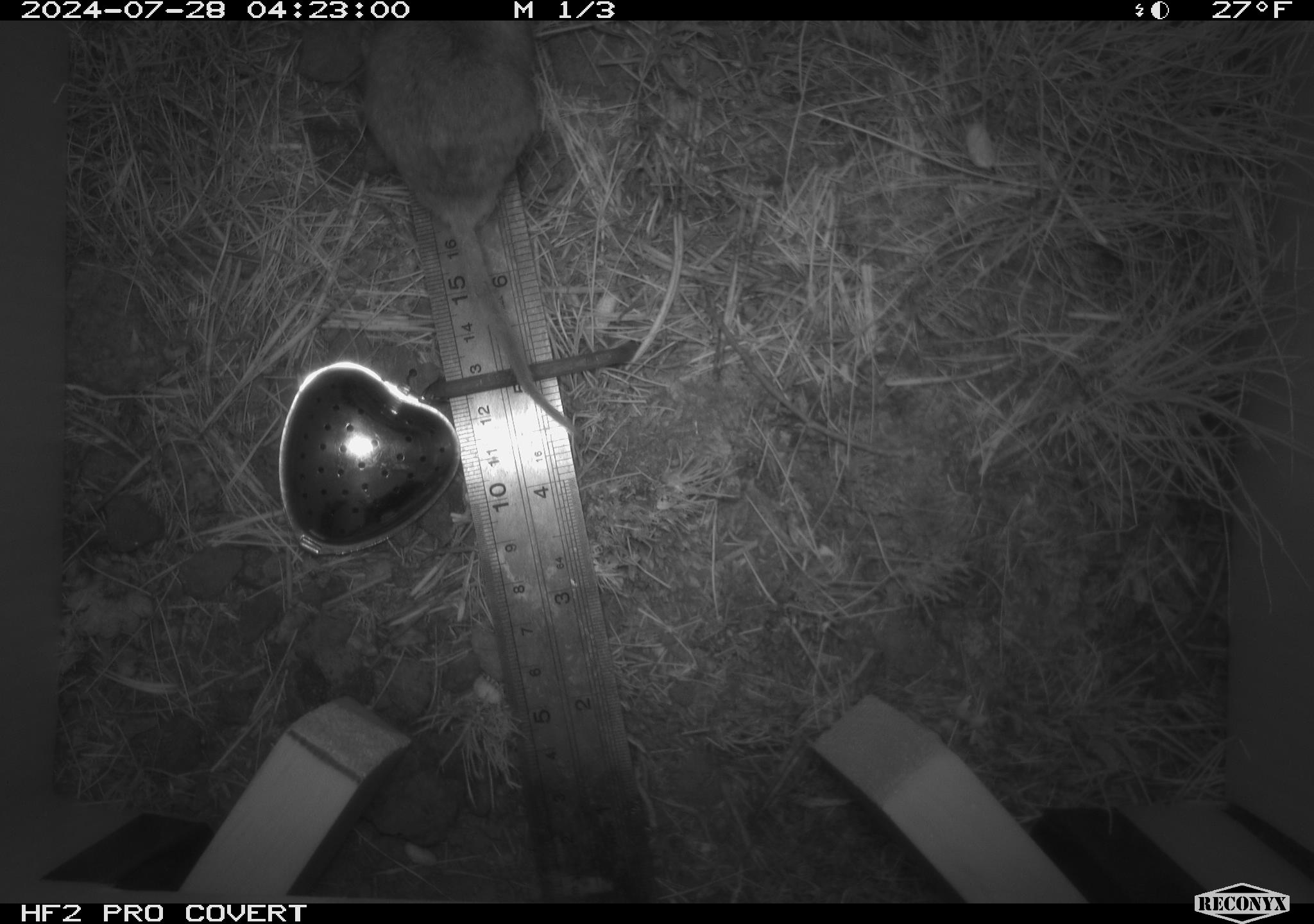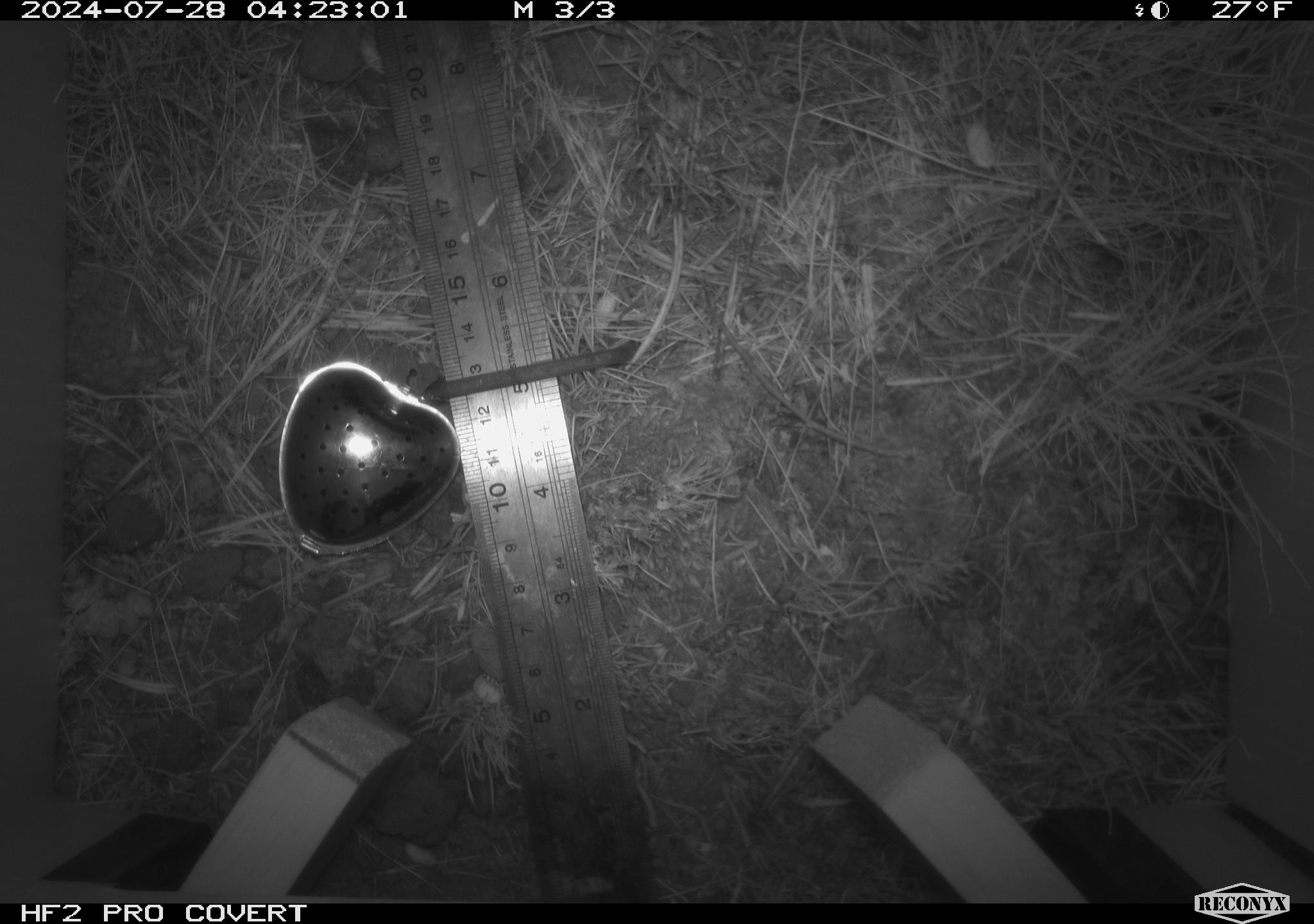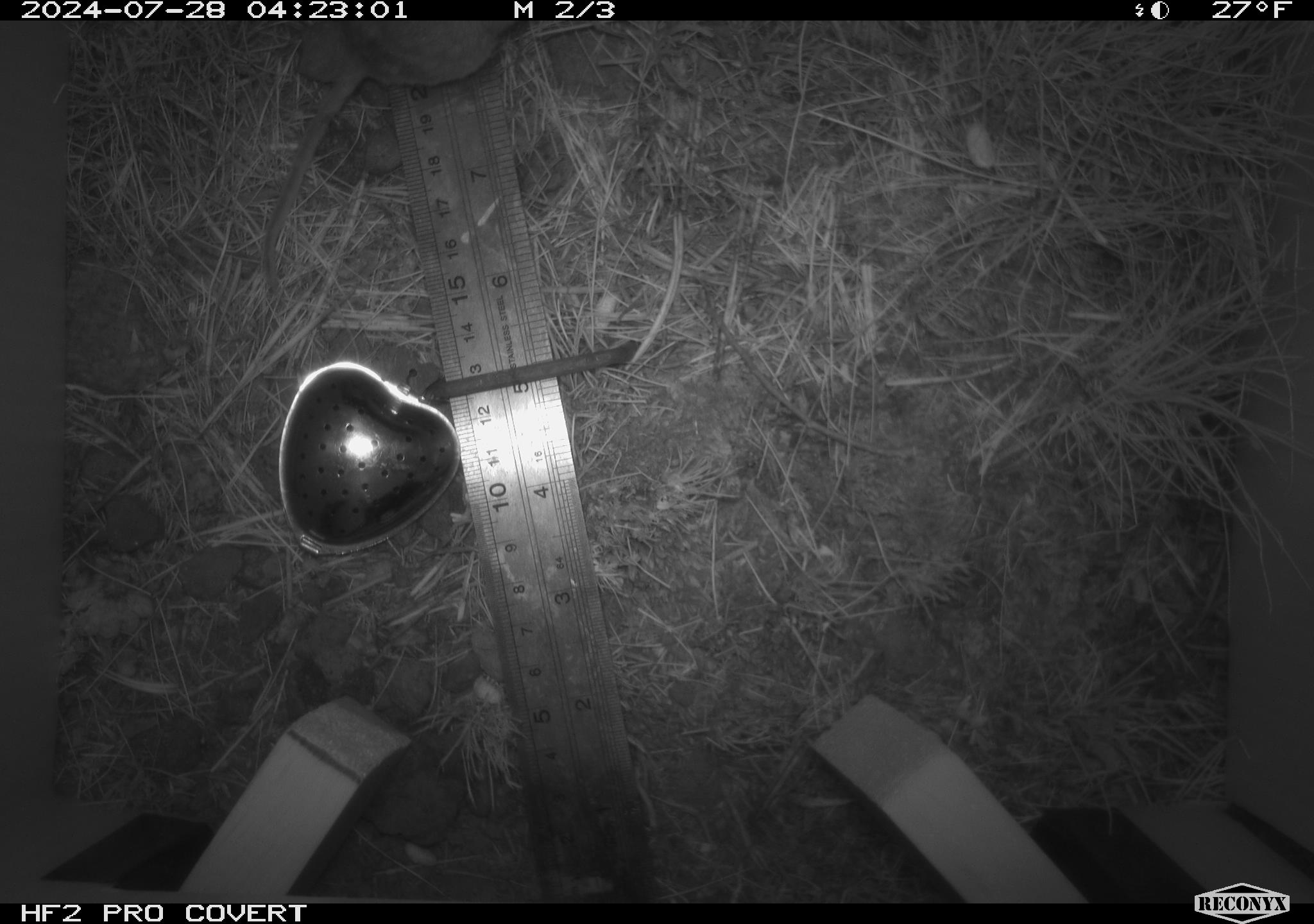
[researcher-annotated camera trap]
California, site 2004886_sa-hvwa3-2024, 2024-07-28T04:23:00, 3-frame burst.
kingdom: Animalia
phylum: Chordata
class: Mammalia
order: Rodentia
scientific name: Rodentia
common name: mouse species